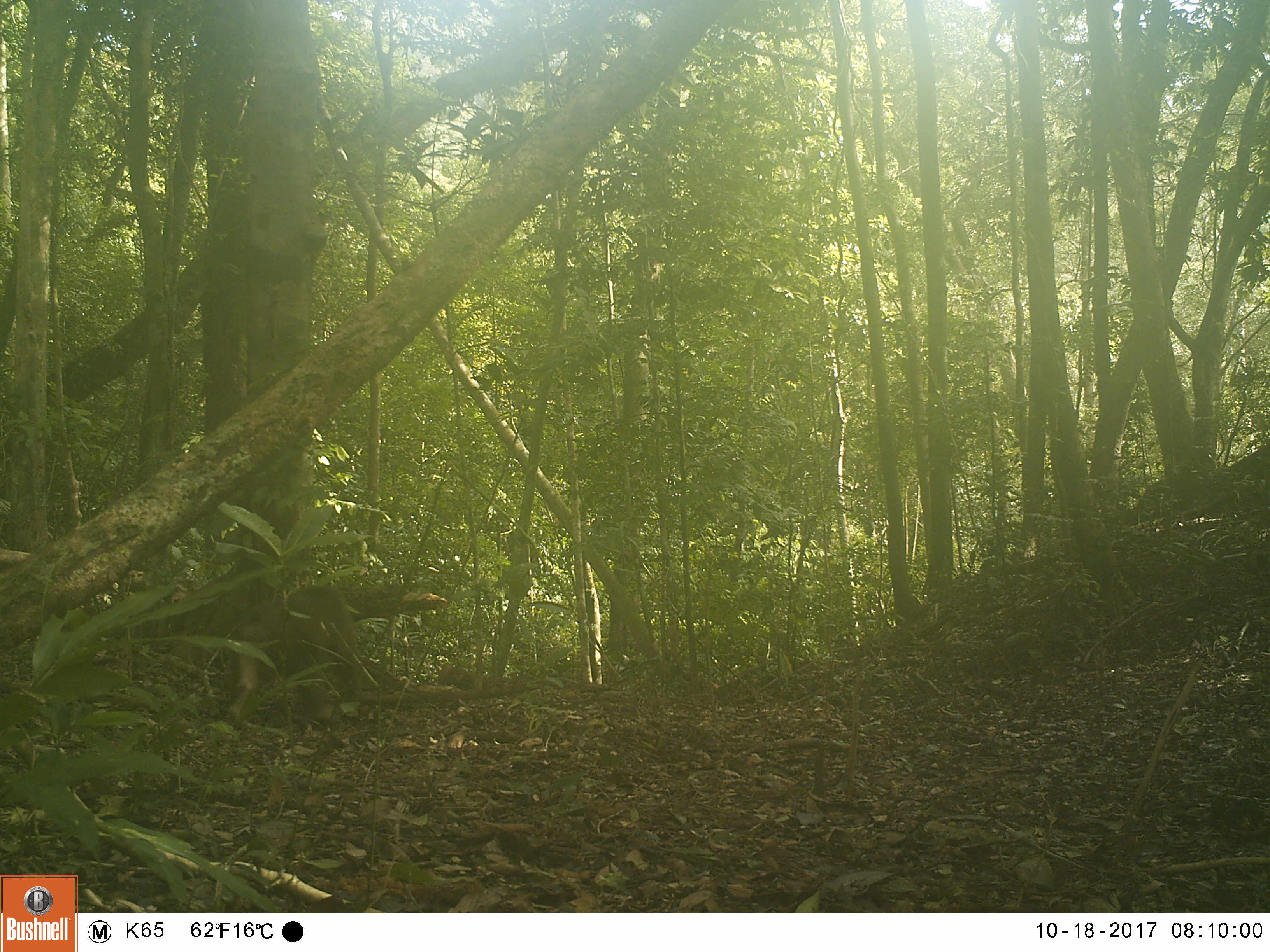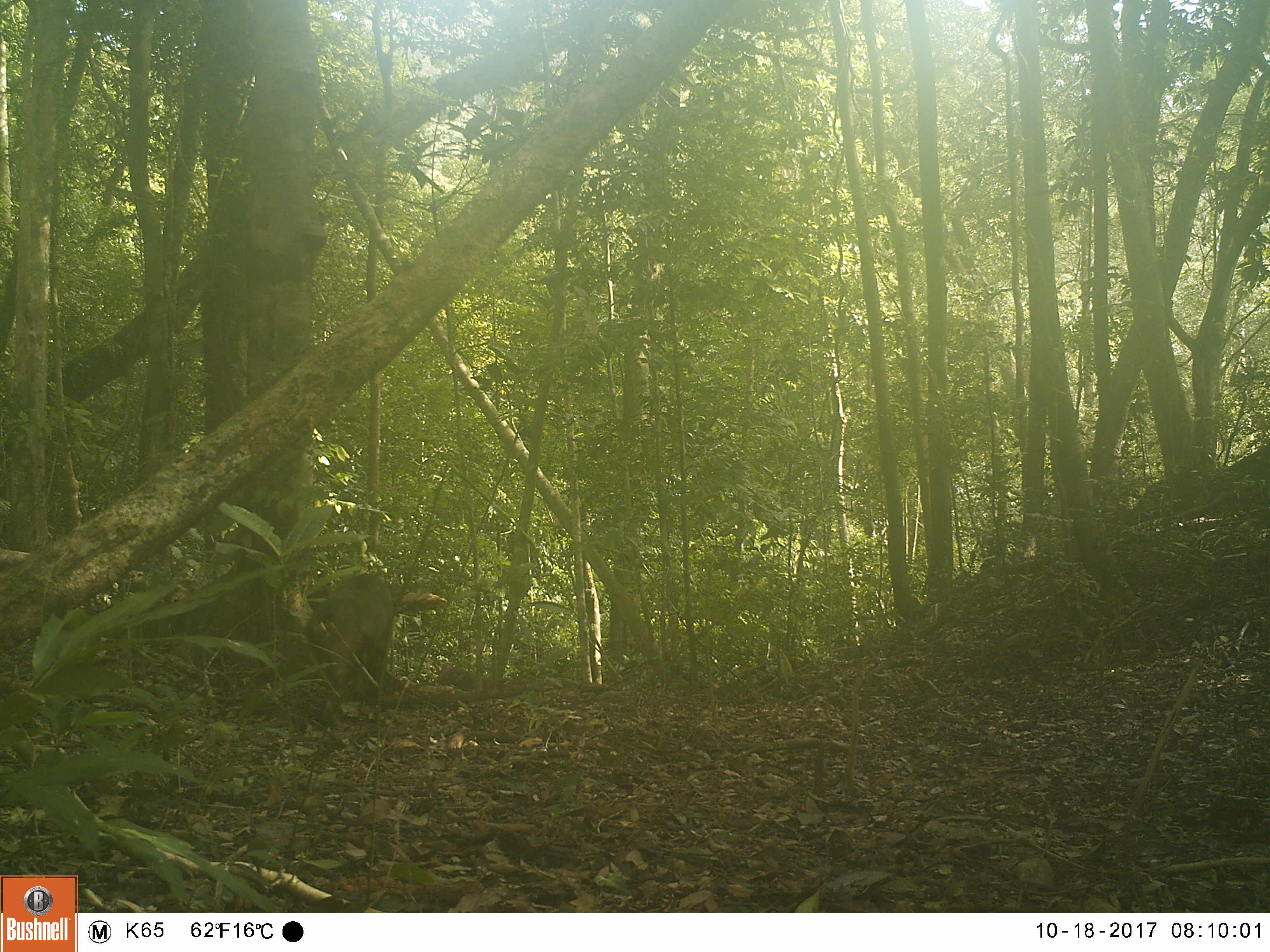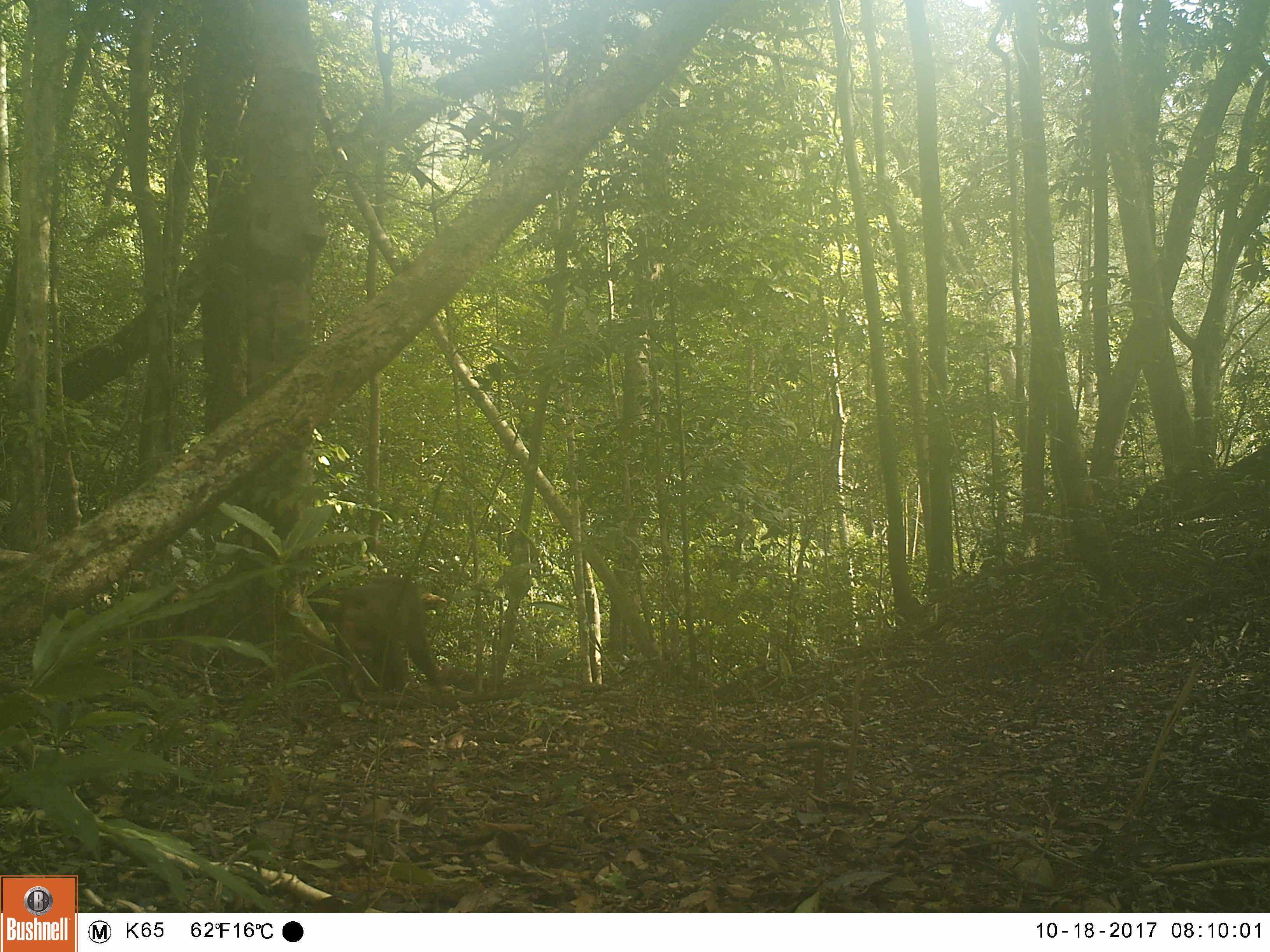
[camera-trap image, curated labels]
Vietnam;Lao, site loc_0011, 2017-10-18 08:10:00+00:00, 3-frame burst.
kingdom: Animalia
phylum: Chordata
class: Mammalia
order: Primates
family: Cercopithecidae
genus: Macaca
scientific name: Macaca arctoides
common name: stump-tailed macaque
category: stump tailed macaque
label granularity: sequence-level